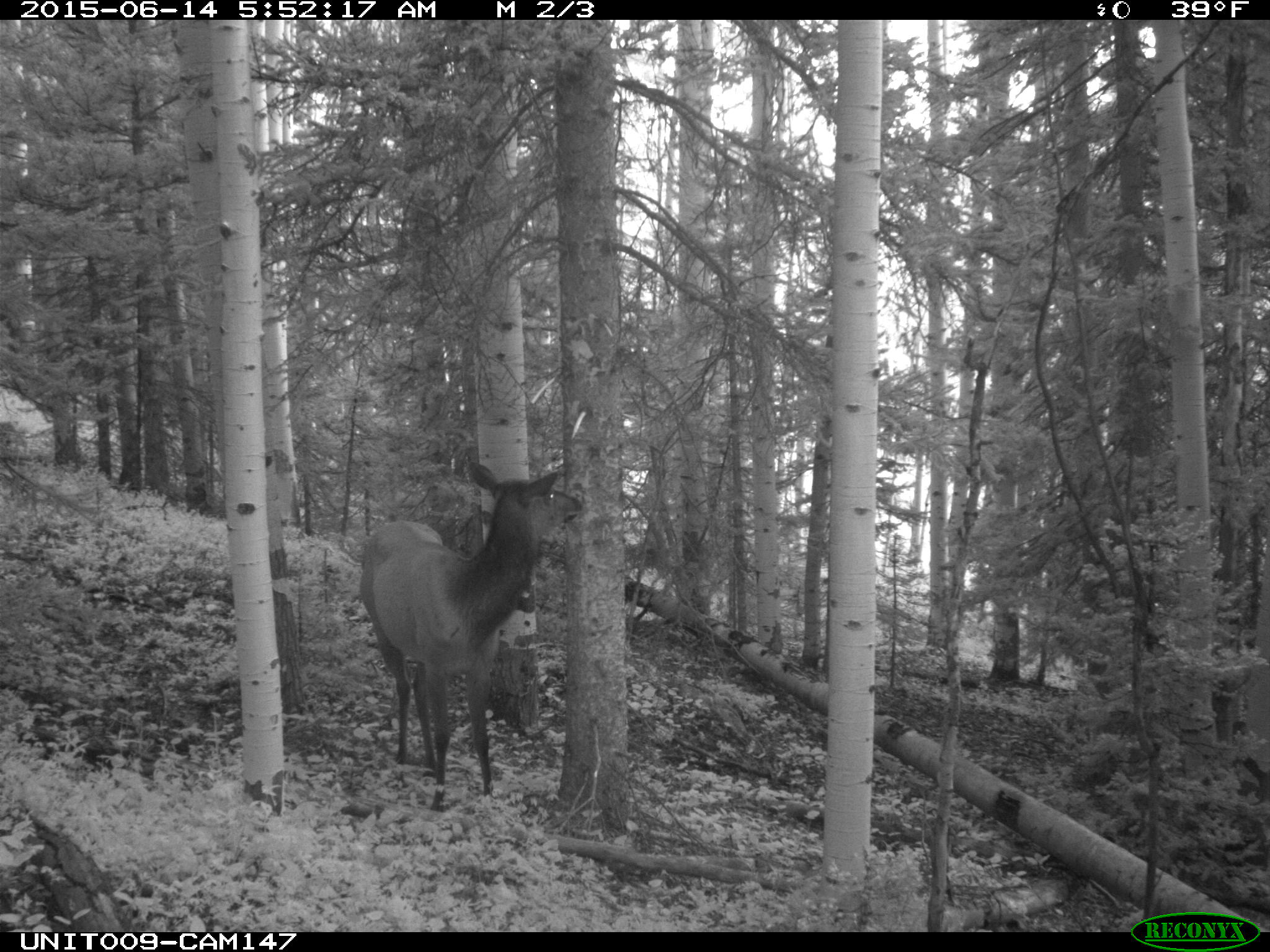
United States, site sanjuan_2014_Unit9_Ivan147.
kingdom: Animalia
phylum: Chordata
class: Mammalia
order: Artiodactyla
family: Cervidae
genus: Cervus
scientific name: Cervus elaphus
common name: red deer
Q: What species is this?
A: Cervus elaphus (red deer).